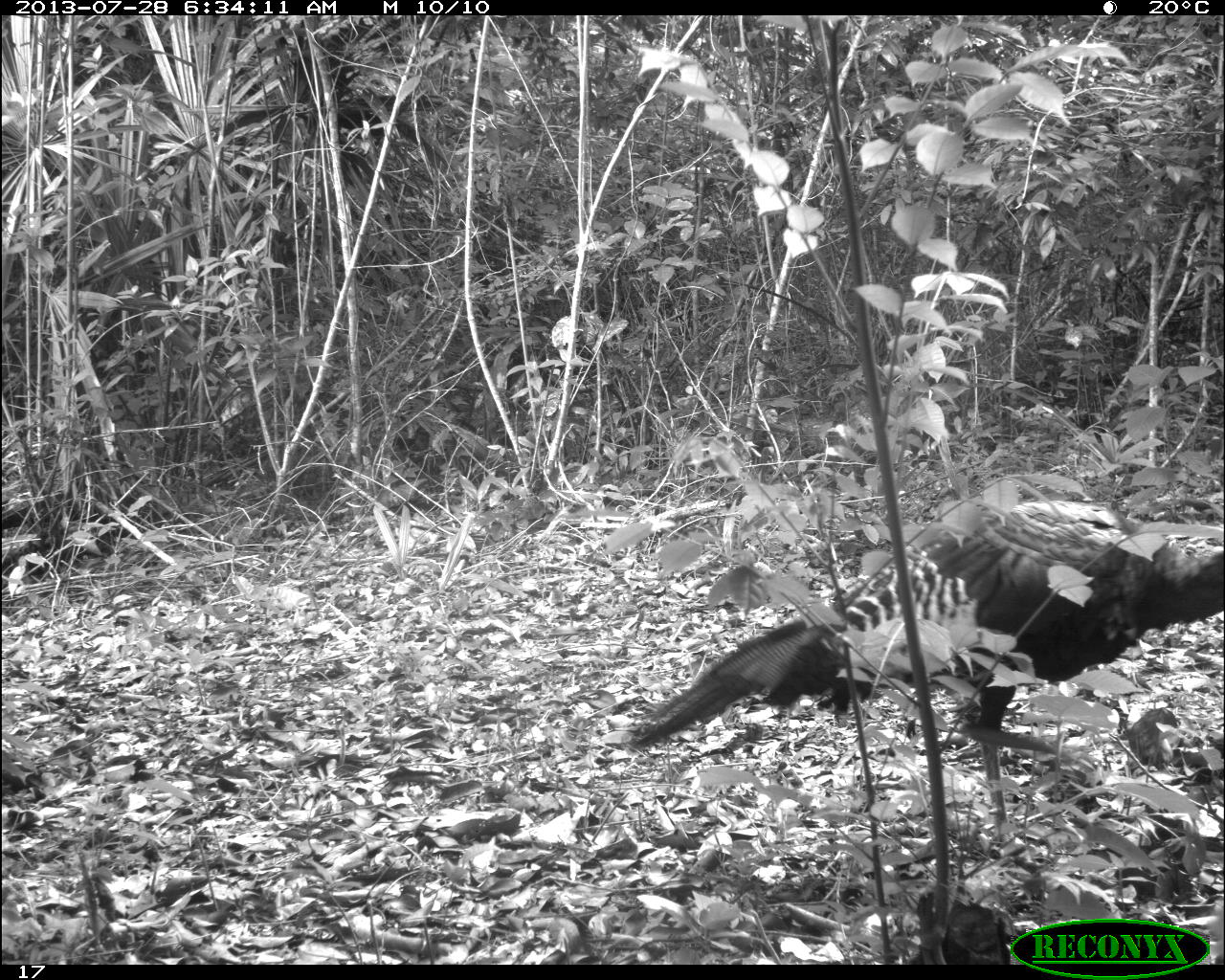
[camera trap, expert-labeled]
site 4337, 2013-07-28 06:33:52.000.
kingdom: Animalia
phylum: Chordata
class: Aves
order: Galliformes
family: Phasianidae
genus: Meleagris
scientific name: Meleagris ocellata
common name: ocellated turkey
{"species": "Meleagris ocellata (ocellated turkey)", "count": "1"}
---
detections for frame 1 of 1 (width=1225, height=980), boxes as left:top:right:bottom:
meleagris ocellata: 621:497:1221:842